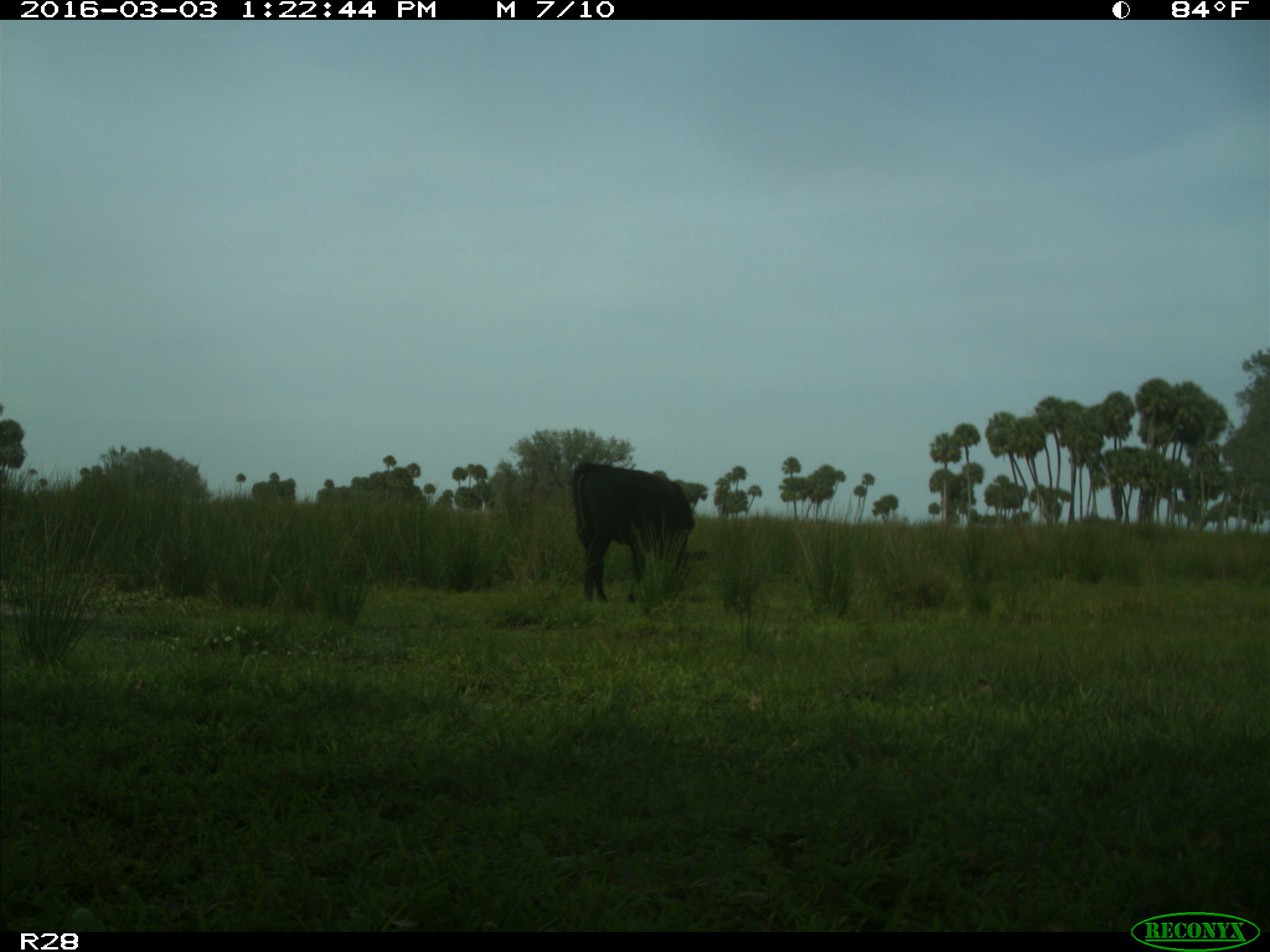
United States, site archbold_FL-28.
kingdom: Animalia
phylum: Chordata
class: Mammalia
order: Artiodactyla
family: Bovidae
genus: Bos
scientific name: Bos taurus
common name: domestic cow